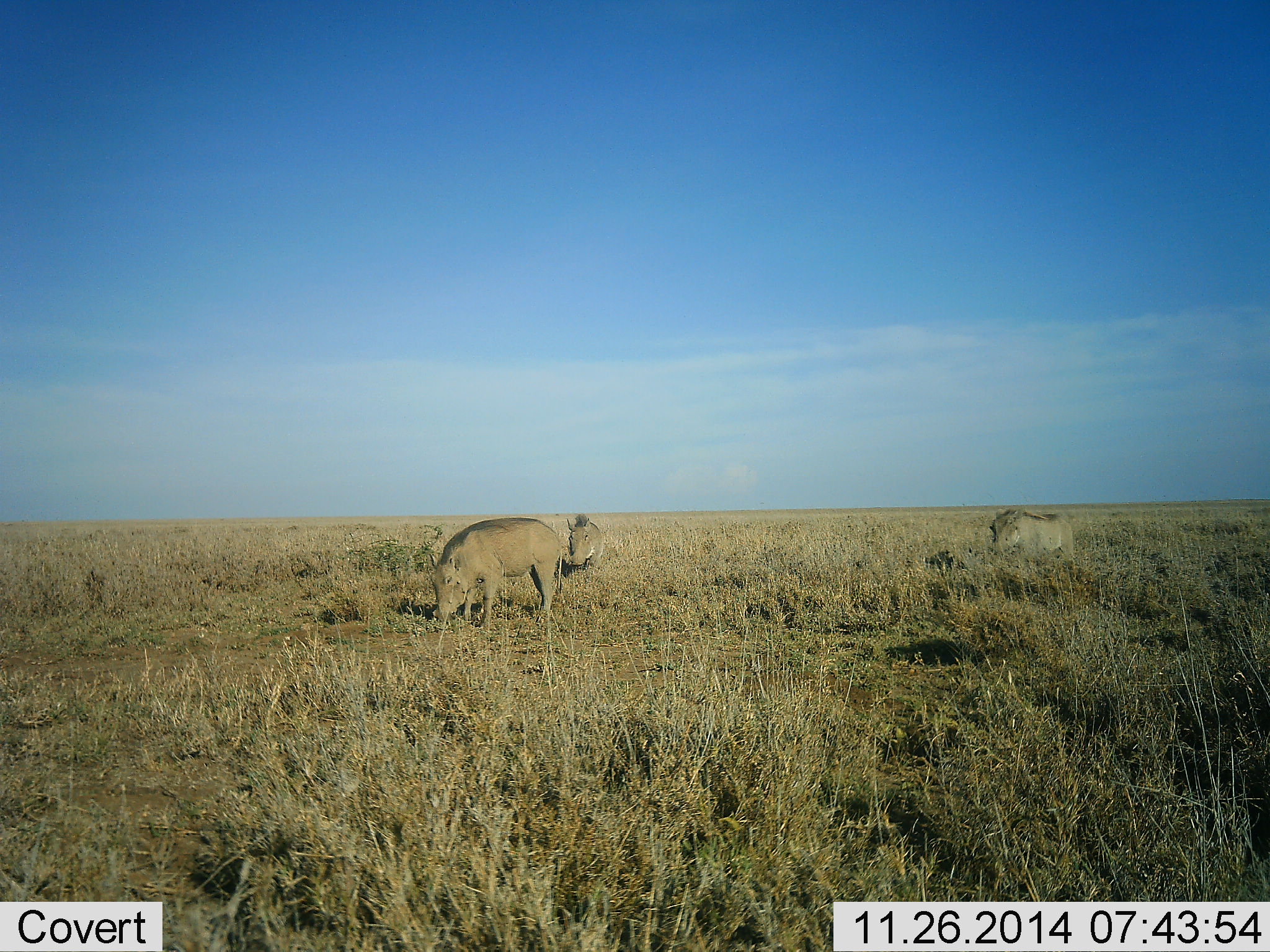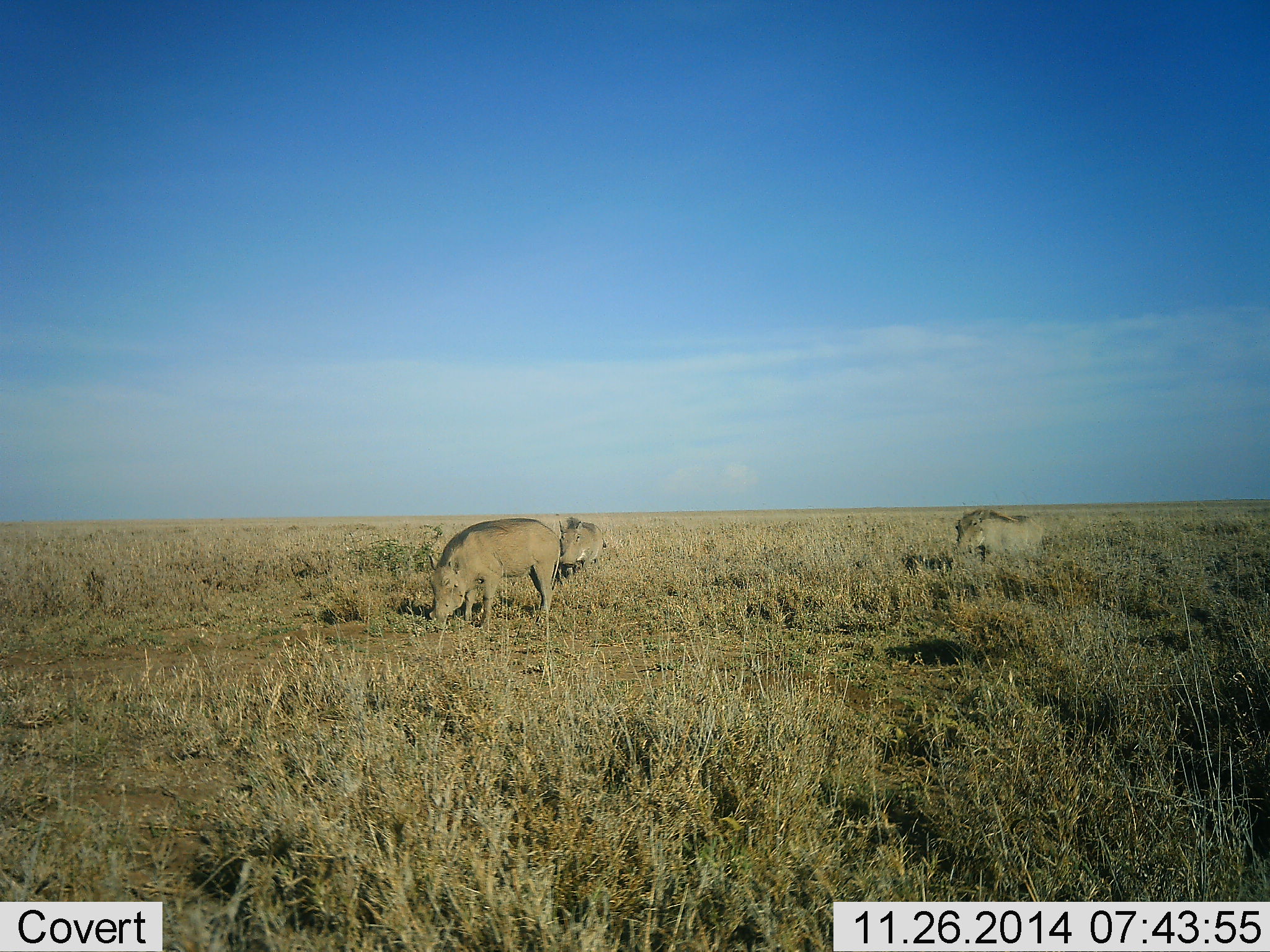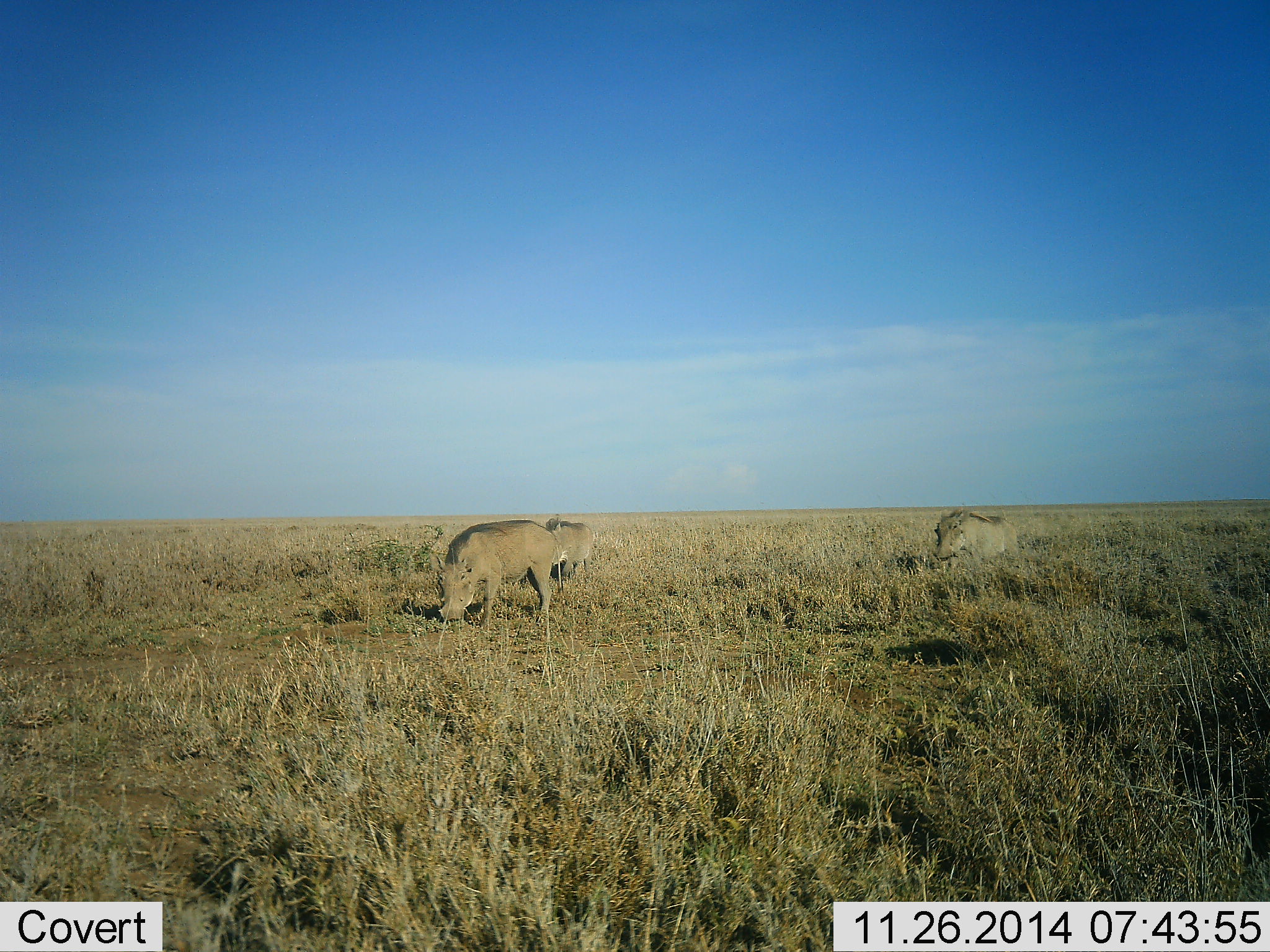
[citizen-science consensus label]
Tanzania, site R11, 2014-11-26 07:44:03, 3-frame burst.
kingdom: Animalia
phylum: Chordata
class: Mammalia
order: Artiodactyla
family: Suidae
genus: Phacochoerus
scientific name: Phacochoerus africanus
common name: warthog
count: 3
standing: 10%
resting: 0%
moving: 40%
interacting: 10%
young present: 0%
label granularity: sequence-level